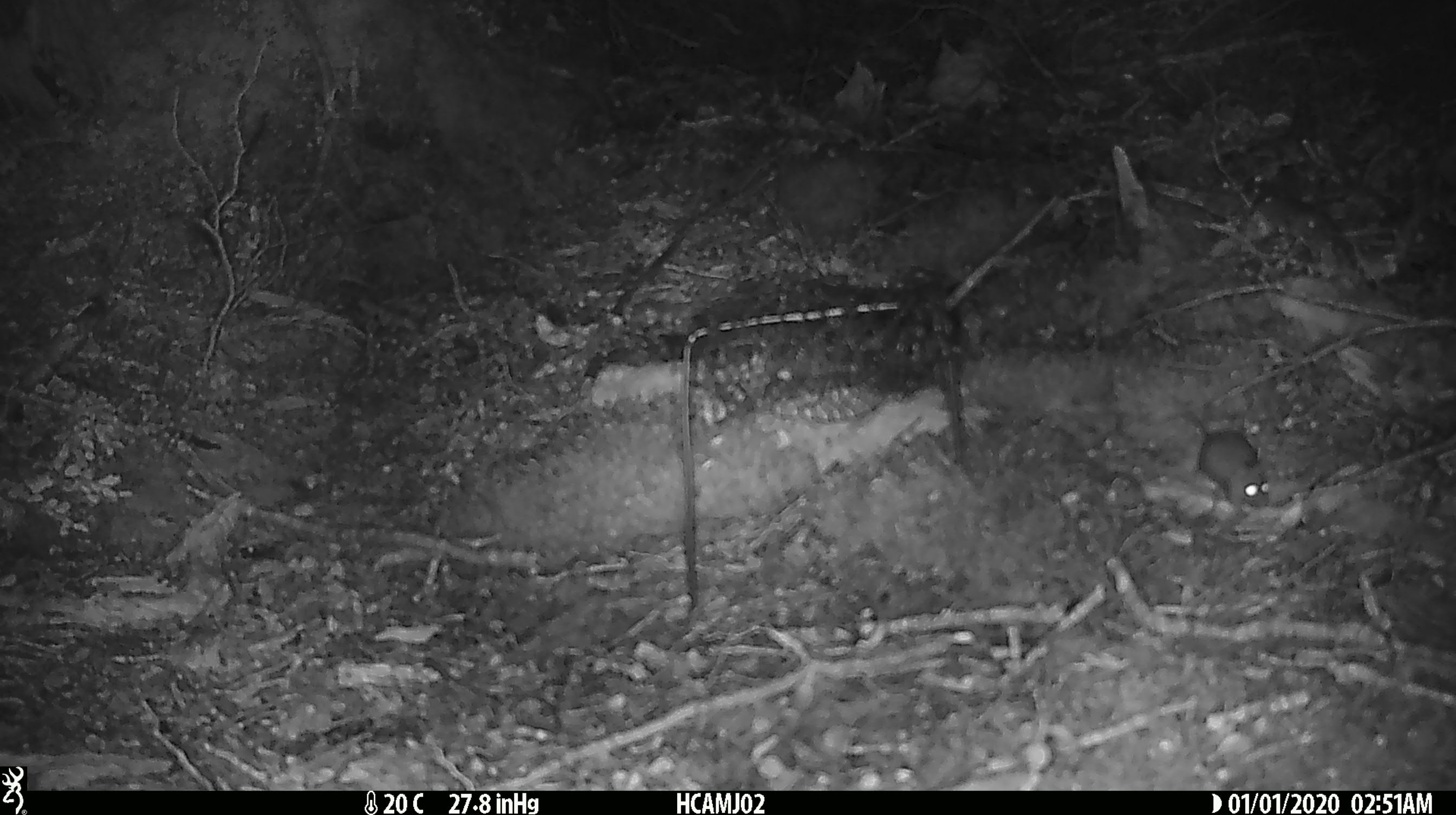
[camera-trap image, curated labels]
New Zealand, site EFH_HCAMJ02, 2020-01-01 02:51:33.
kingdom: Animalia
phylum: Chordata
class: Mammalia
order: Rodentia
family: Muridae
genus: Mus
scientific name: Mus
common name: mouse